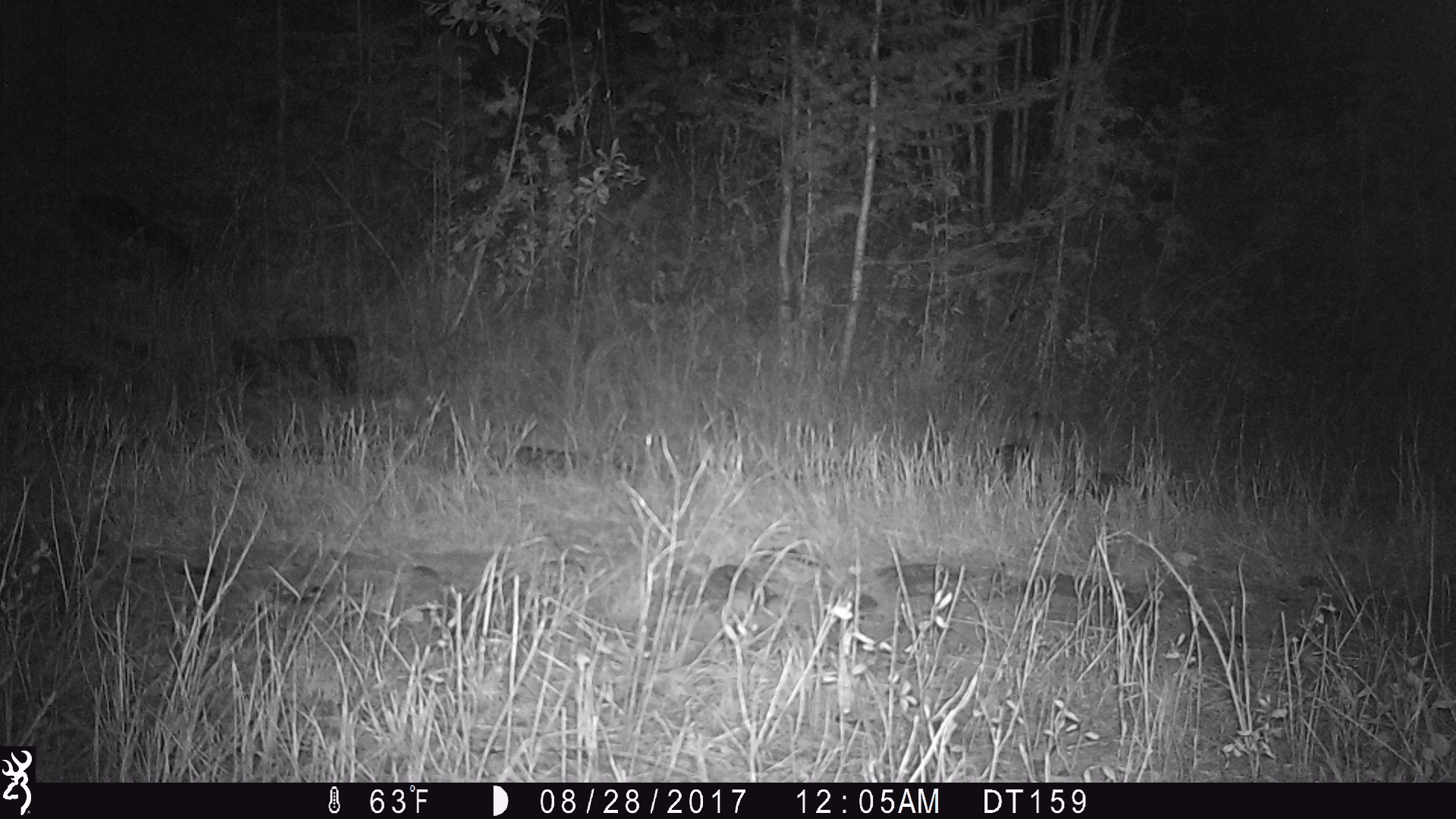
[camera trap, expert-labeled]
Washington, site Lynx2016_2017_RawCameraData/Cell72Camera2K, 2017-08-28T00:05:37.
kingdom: Animalia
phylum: Chordata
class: Mammalia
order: Lagomorpha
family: Leporidae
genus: Lepus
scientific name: Lepus americanus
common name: snowshoe hare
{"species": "Lepus americanus (snowshoe hare)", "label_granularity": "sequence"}